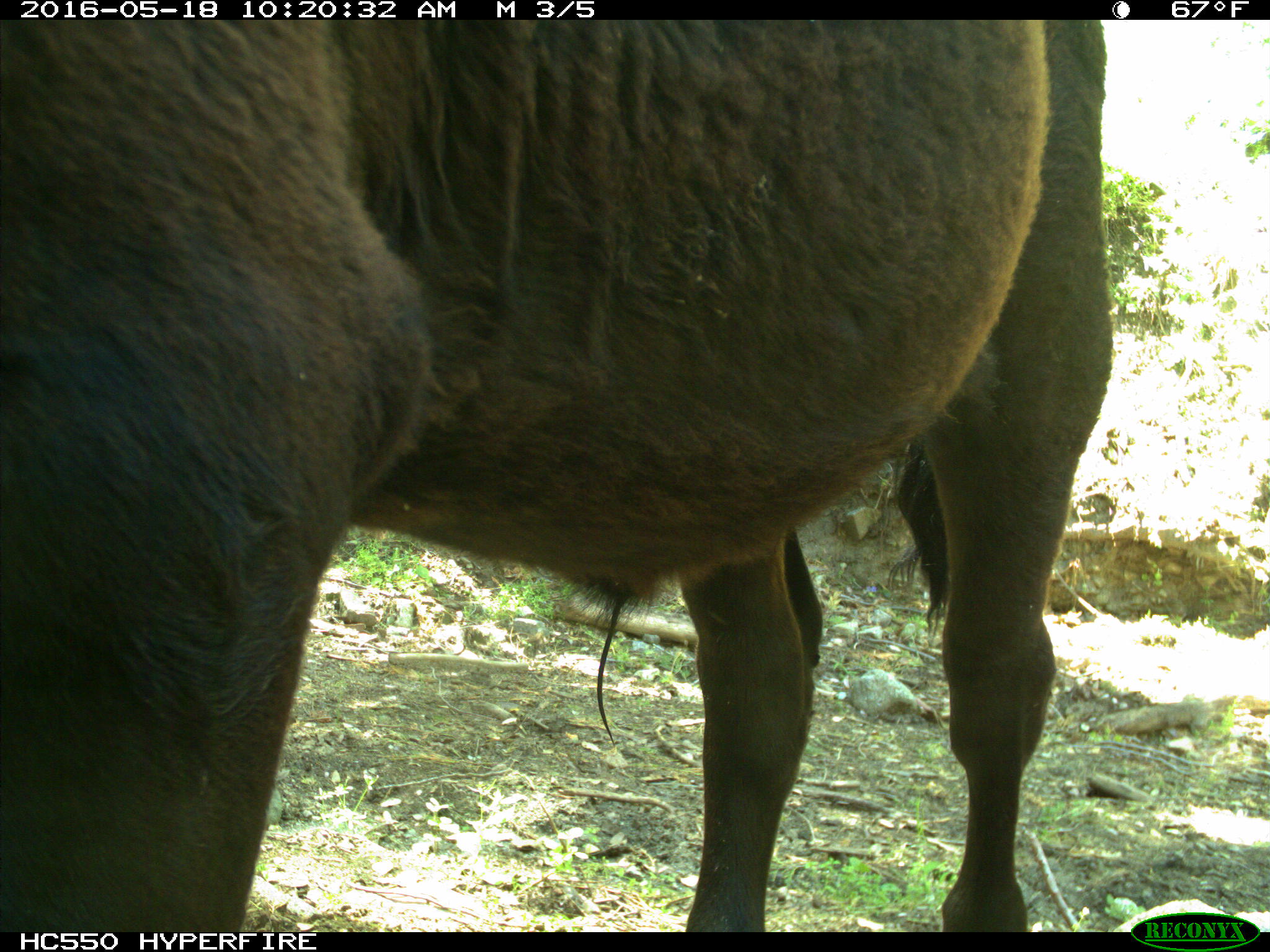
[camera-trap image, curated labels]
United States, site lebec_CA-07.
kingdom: Animalia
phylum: Chordata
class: Mammalia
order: Artiodactyla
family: Bovidae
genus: Bos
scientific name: Bos taurus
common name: domestic cow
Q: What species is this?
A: Bos taurus (domestic cow).